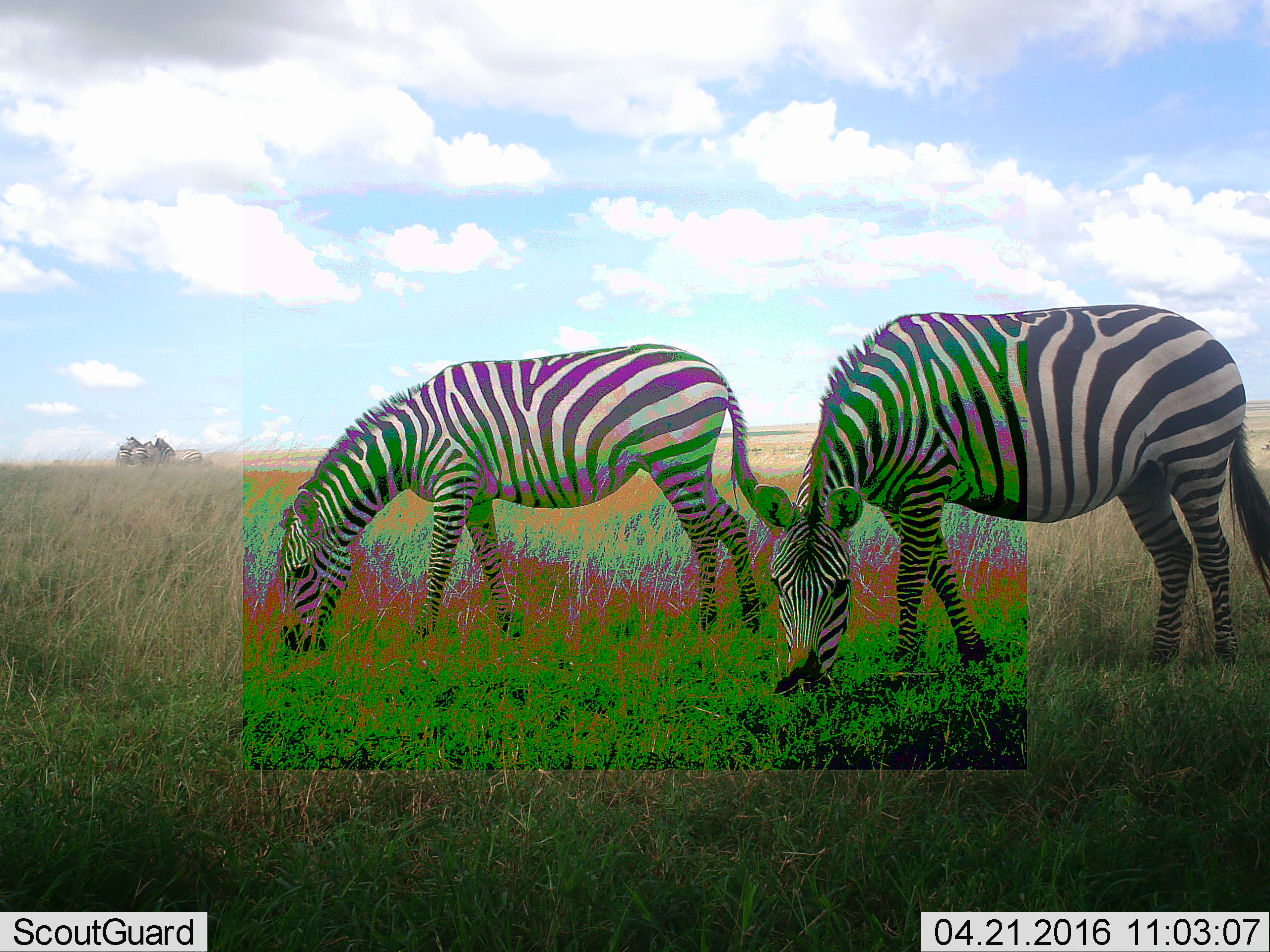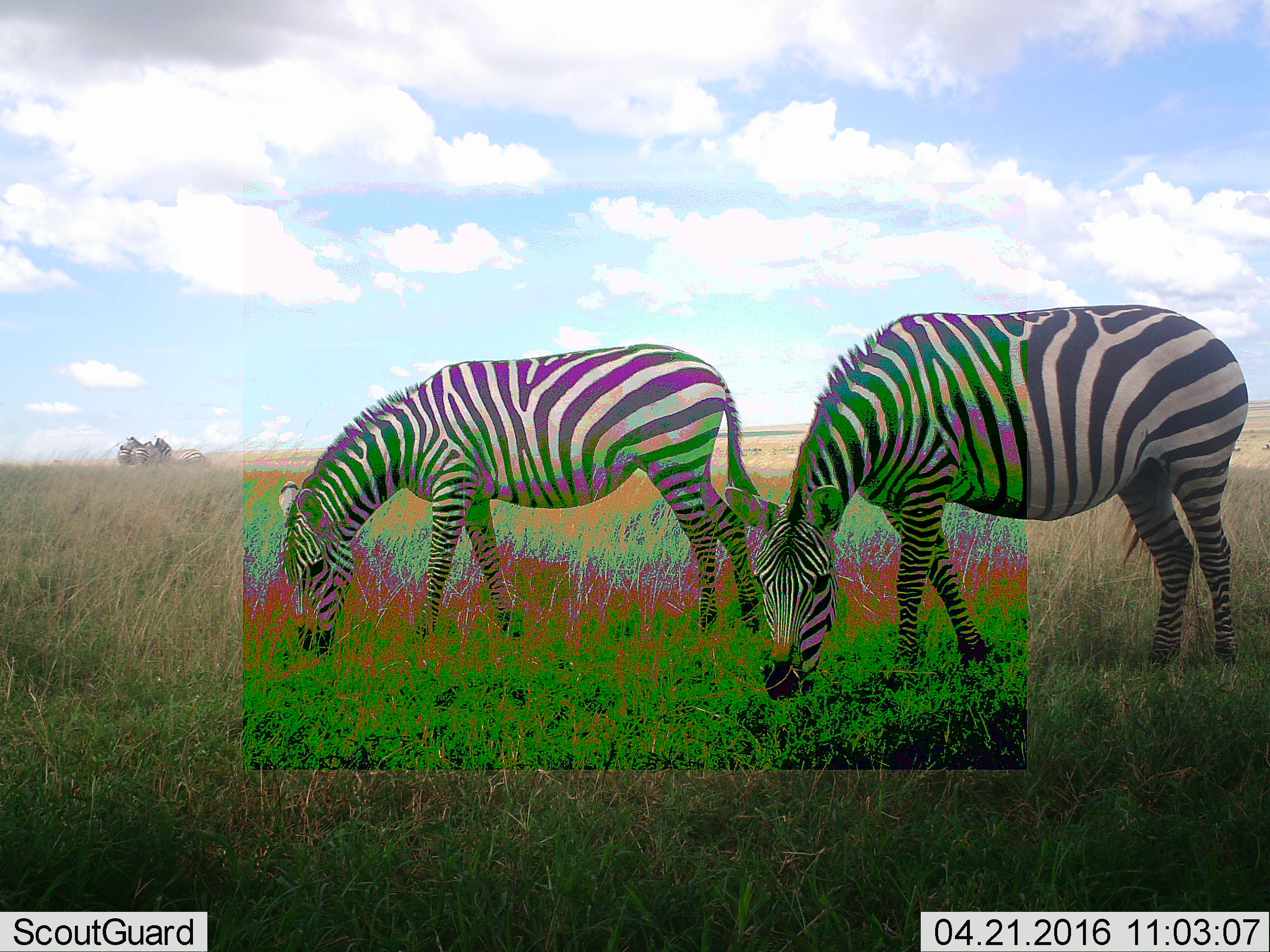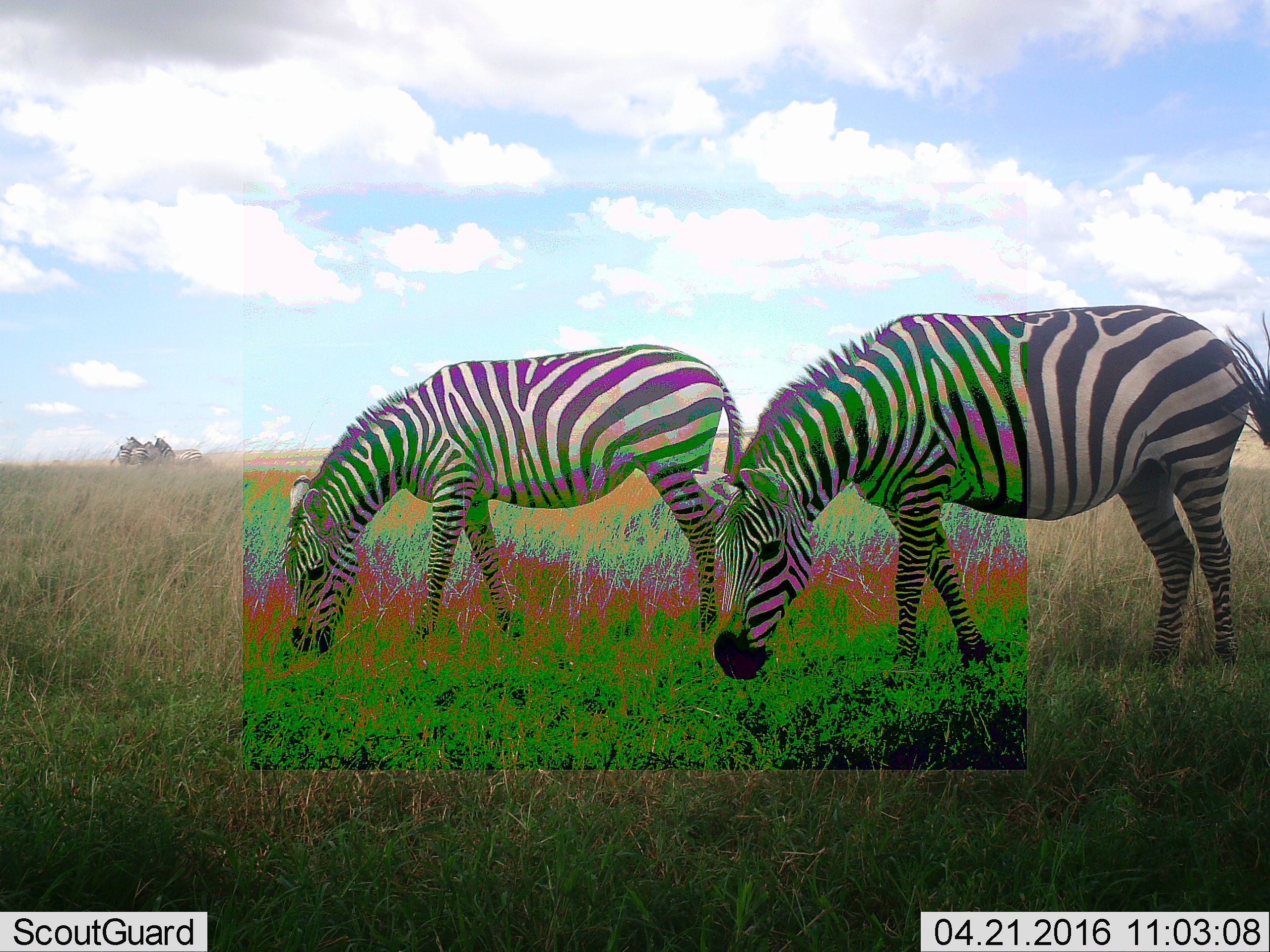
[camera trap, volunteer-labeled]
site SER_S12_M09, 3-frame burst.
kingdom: Animalia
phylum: Chordata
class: Mammalia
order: Perissodactyla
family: Equidae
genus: Equus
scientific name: Equus quagga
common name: plains zebra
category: zebraplains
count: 5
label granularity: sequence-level